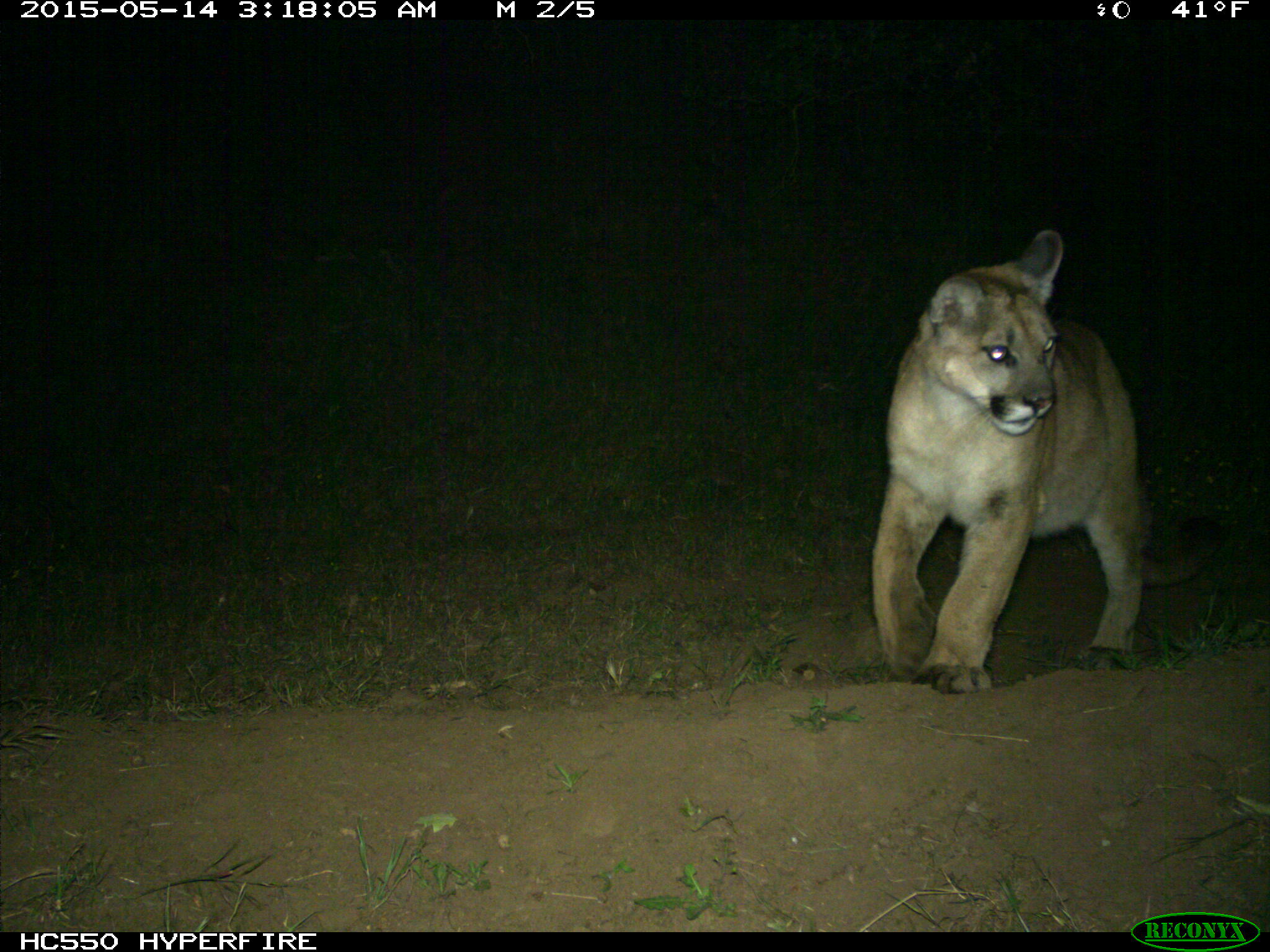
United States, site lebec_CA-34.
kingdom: Animalia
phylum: Chordata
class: Mammalia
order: Carnivora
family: Felidae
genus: Puma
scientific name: Puma concolor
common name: mountain lion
Puma concolor (mountain lion).